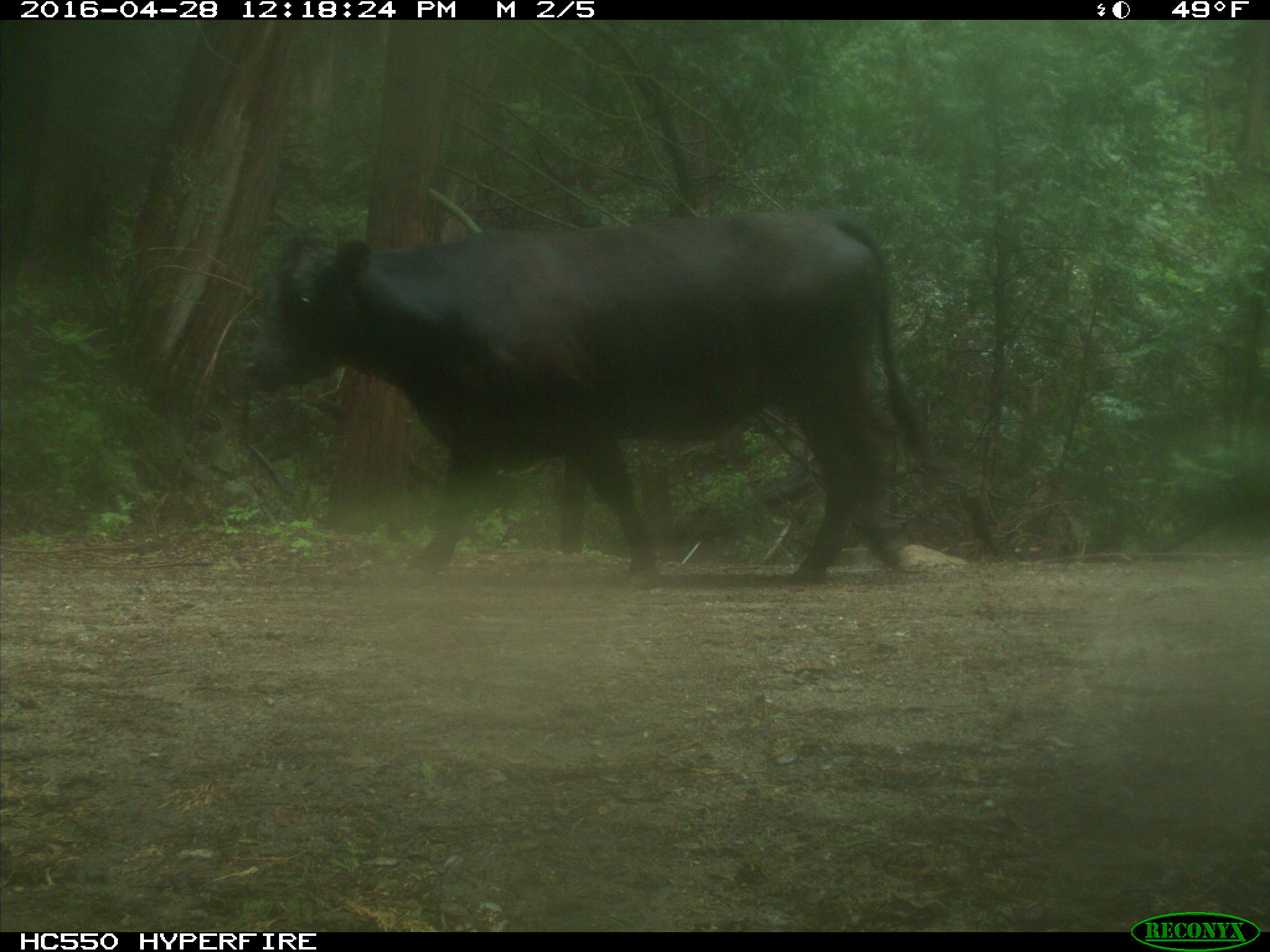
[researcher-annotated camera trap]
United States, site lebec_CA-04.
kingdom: Animalia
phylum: Chordata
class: Mammalia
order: Artiodactyla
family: Bovidae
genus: Bos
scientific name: Bos taurus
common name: domestic cow